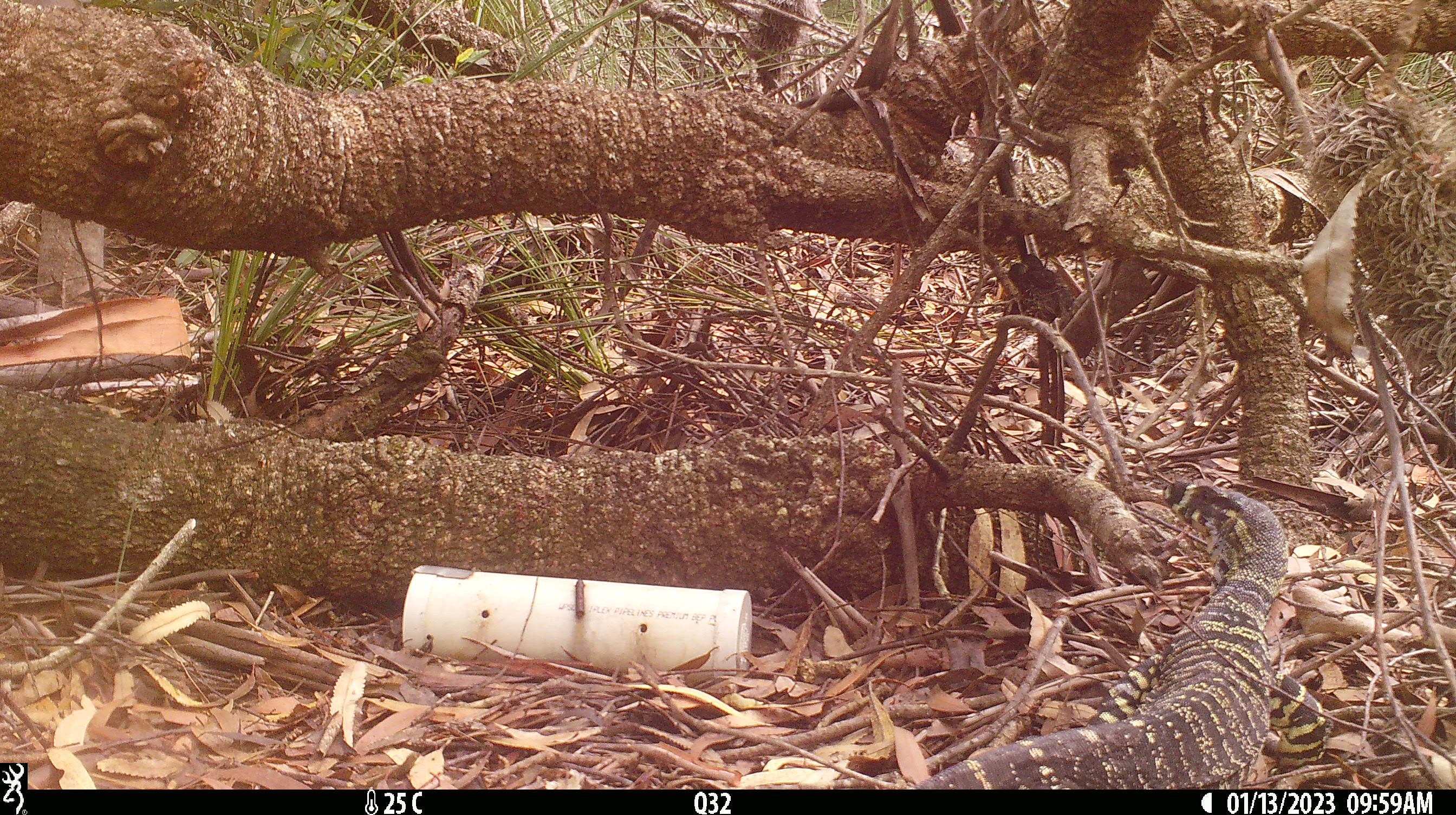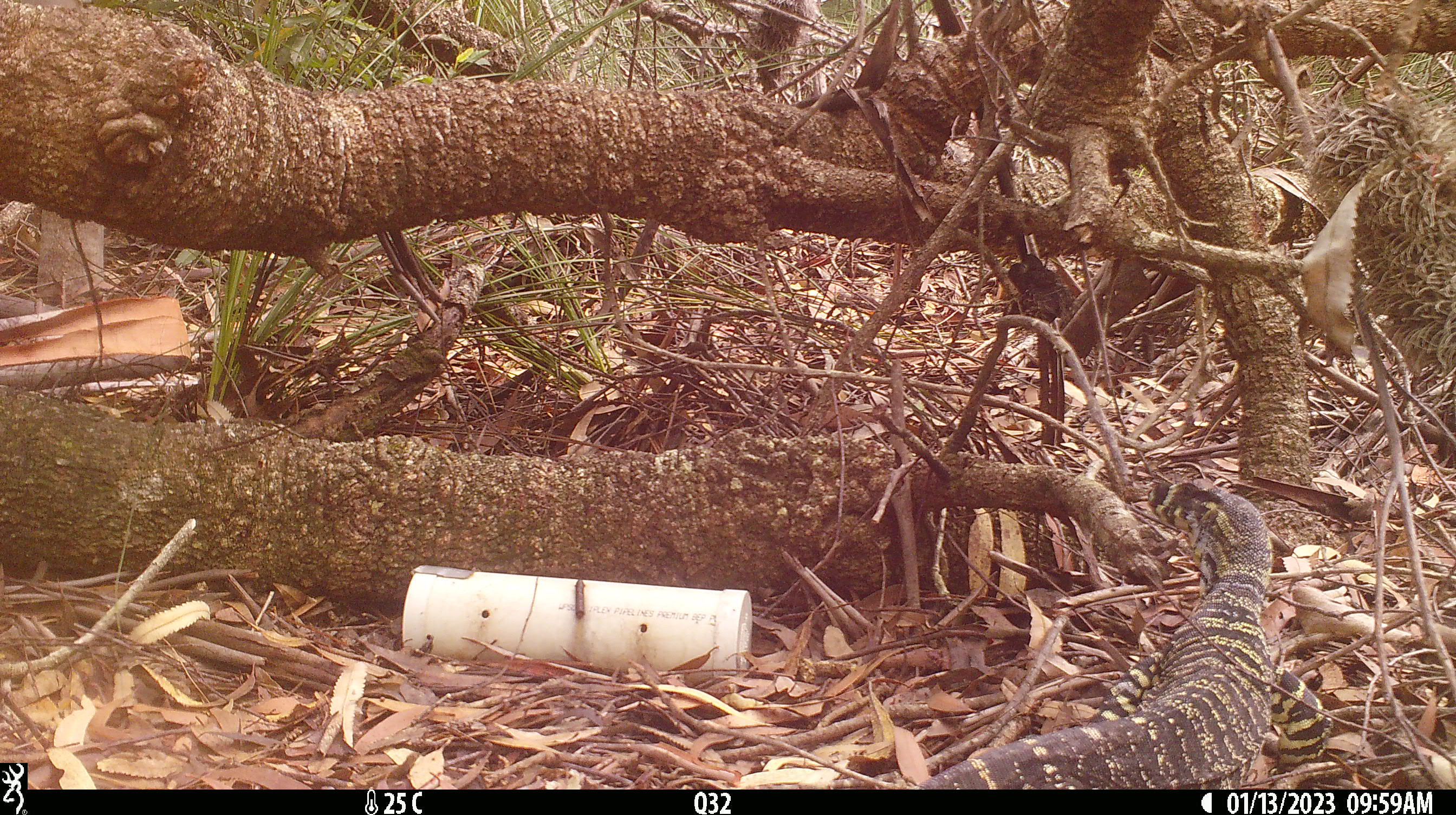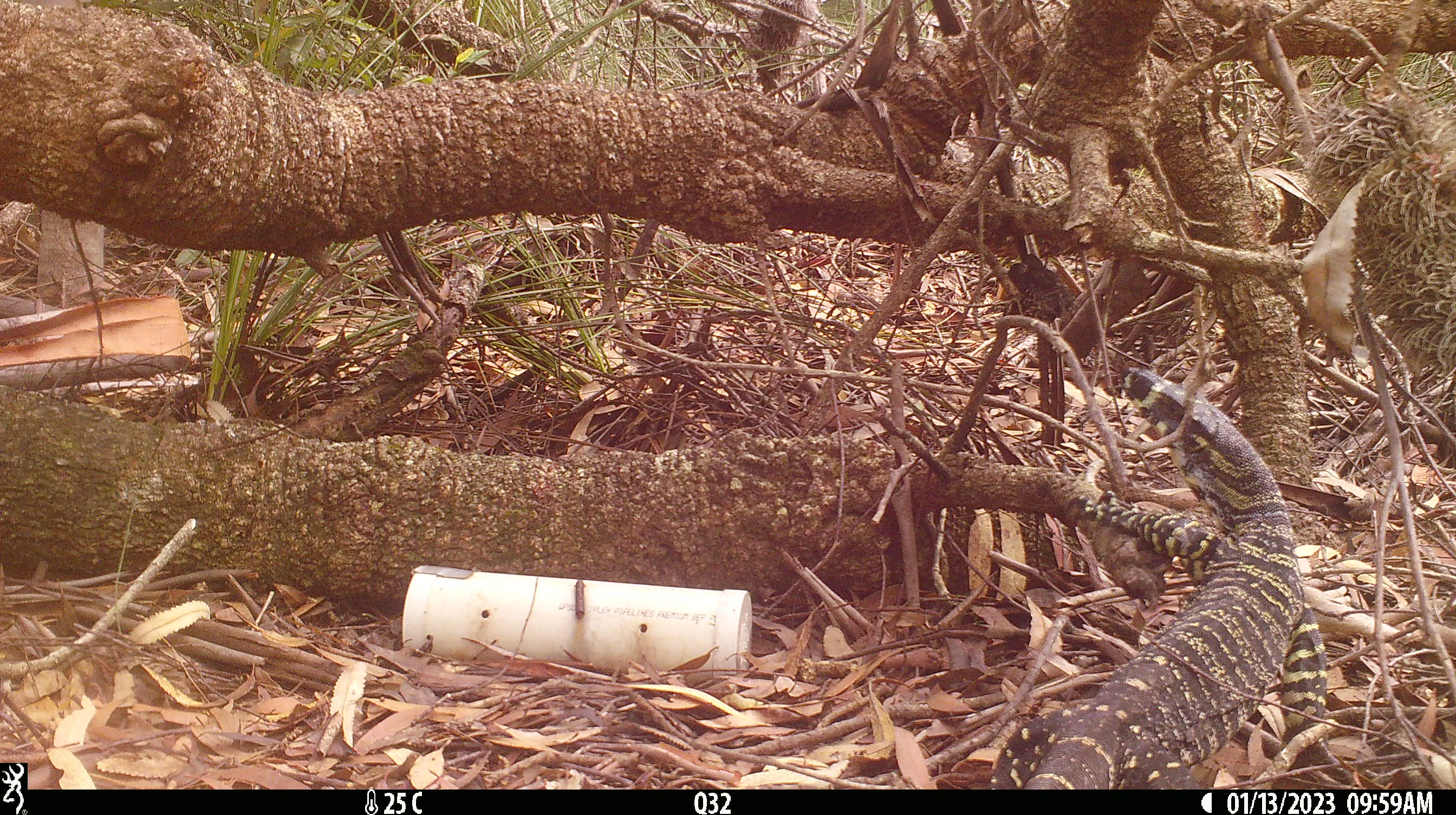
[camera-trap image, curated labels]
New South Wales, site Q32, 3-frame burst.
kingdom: Animalia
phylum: Chordata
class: Reptilia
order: Squamata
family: Varanidae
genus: Varanus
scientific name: Varanus varius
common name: lace monitor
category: goanna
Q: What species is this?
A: Goanna (lace monitor) (Varanus varius).